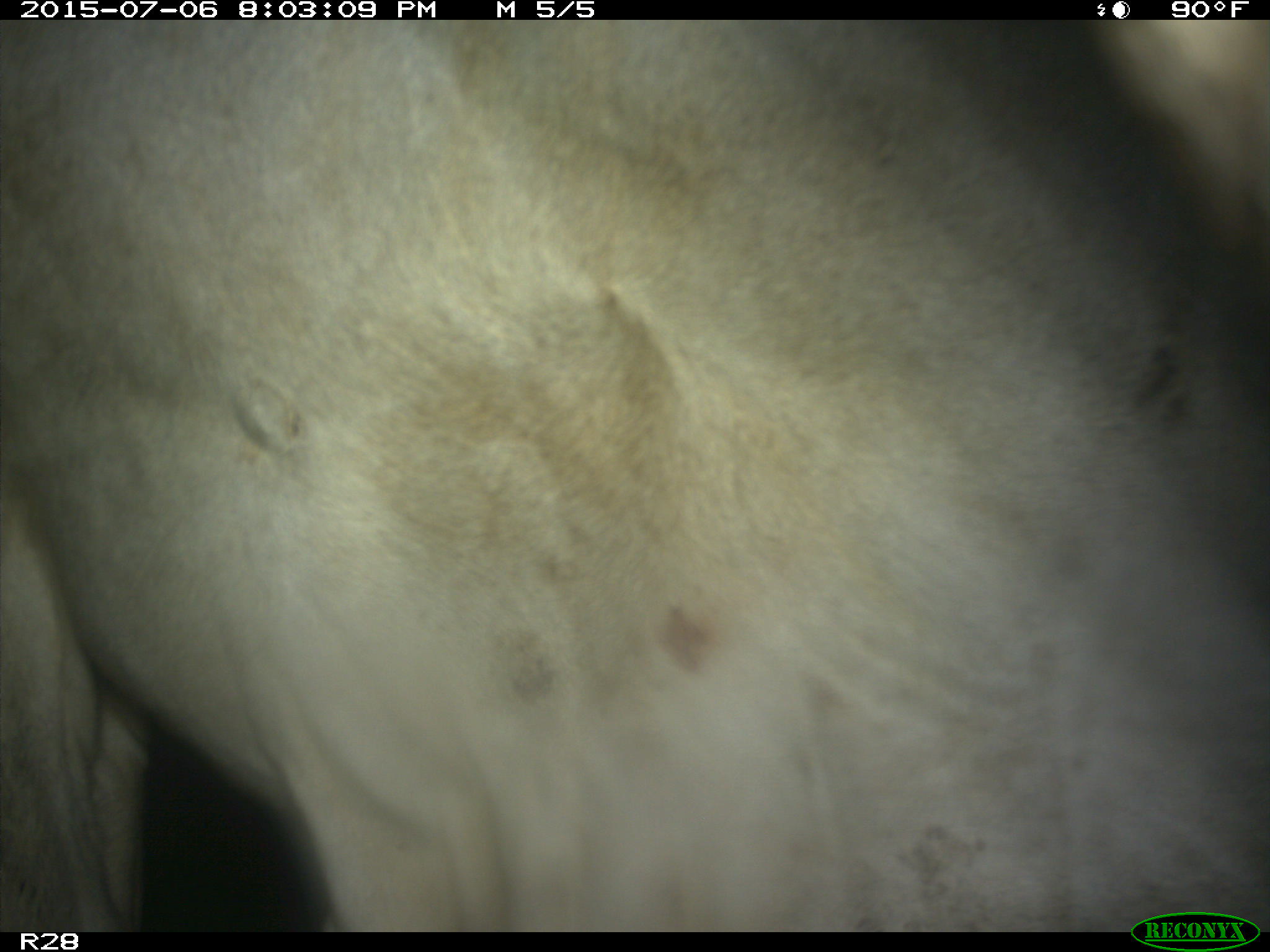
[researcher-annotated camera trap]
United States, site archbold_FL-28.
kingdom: Animalia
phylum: Chordata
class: Mammalia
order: Artiodactyla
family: Bovidae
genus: Bos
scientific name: Bos taurus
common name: domestic cow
Bos taurus (domestic cow).